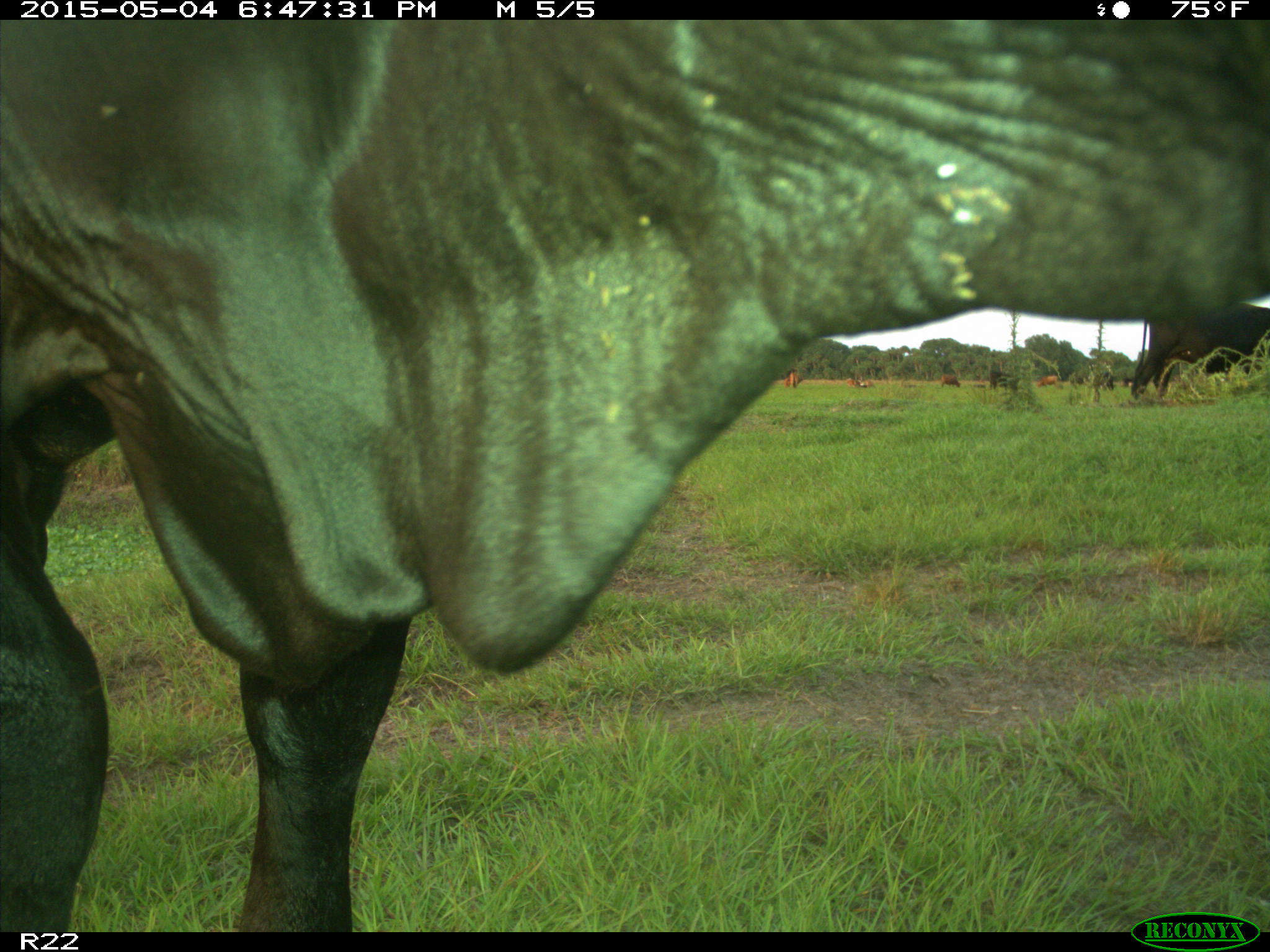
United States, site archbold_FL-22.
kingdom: Animalia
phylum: Chordata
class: Mammalia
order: Artiodactyla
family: Bovidae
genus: Bos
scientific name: Bos taurus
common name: domestic cow